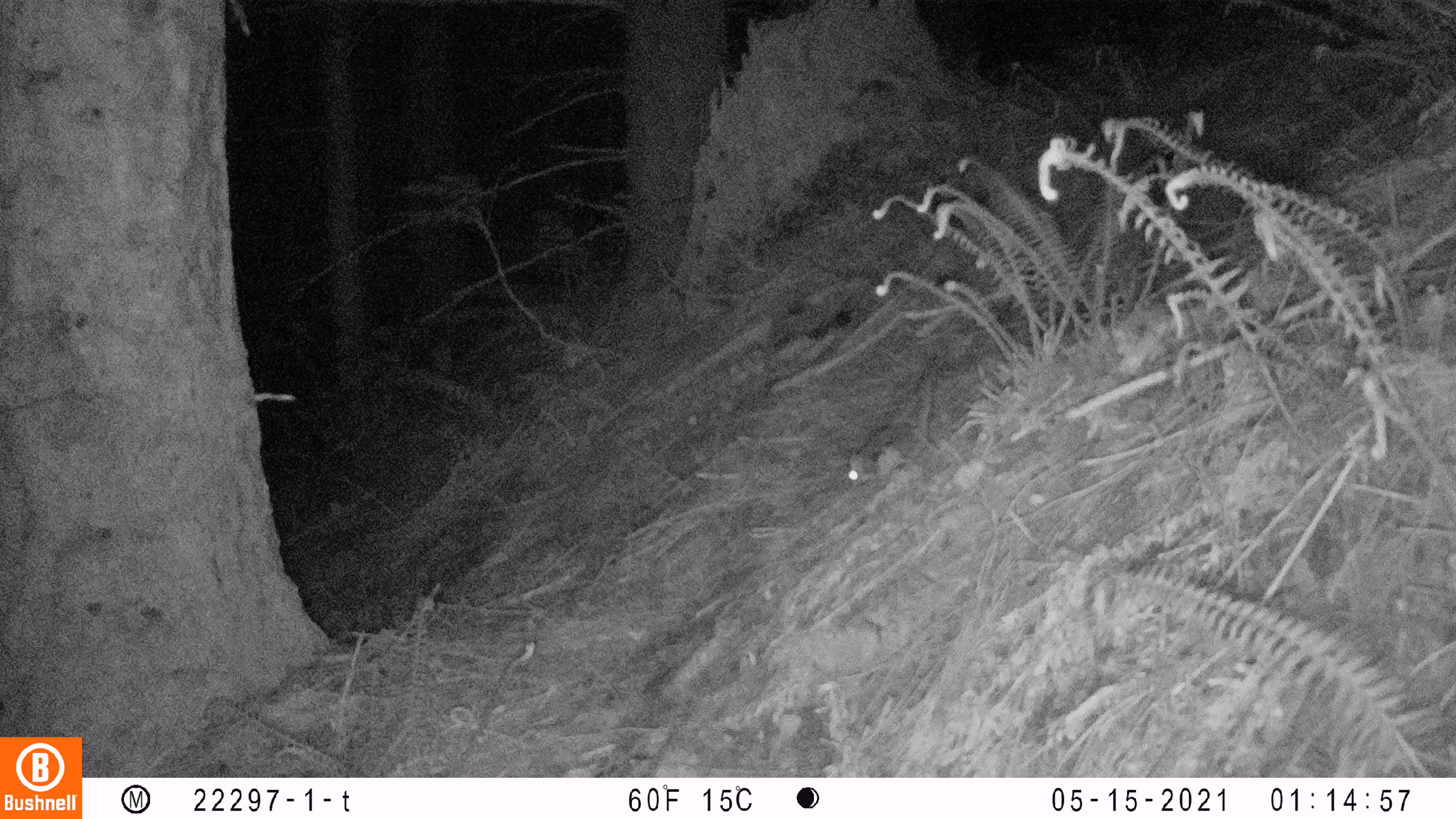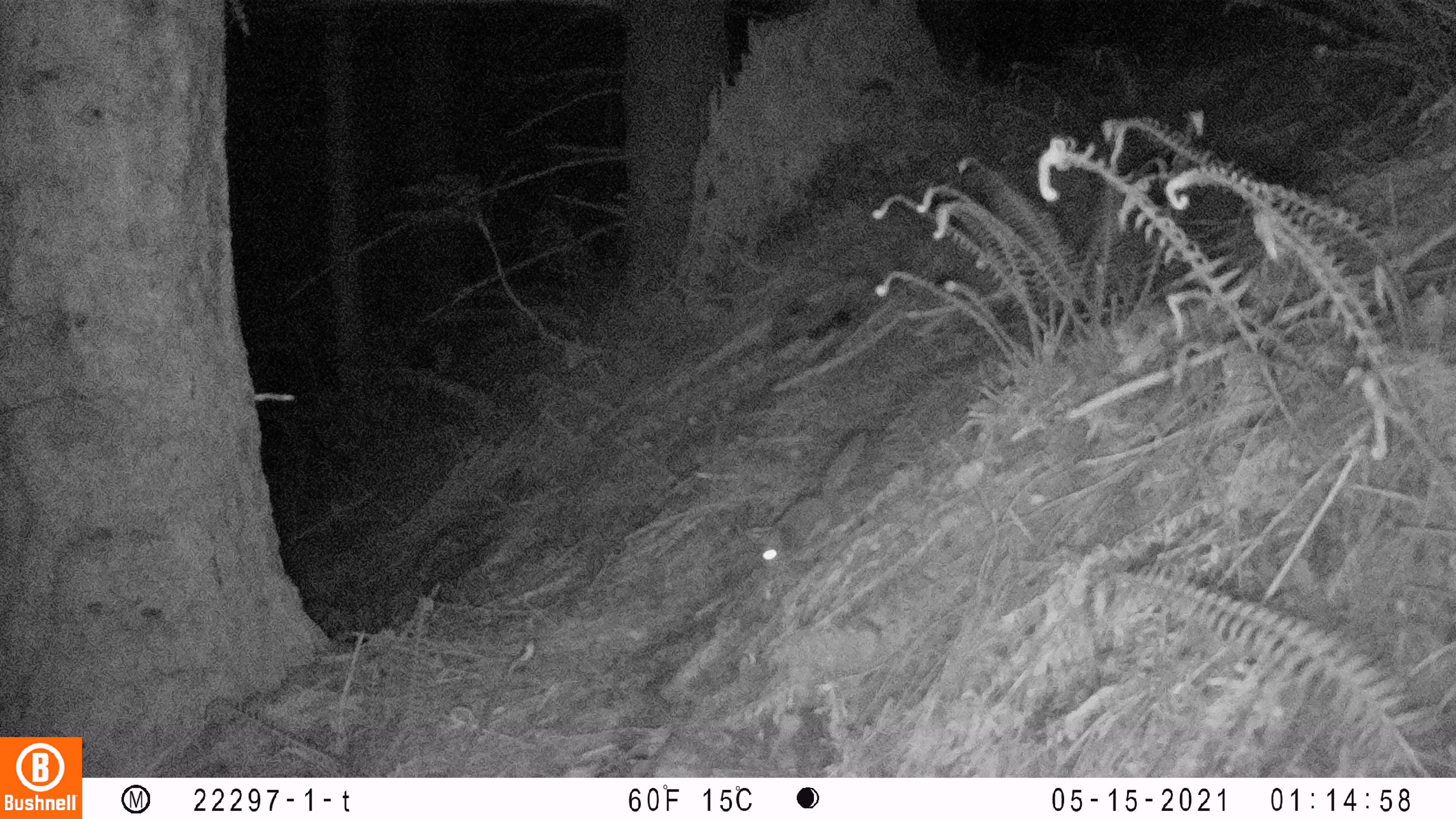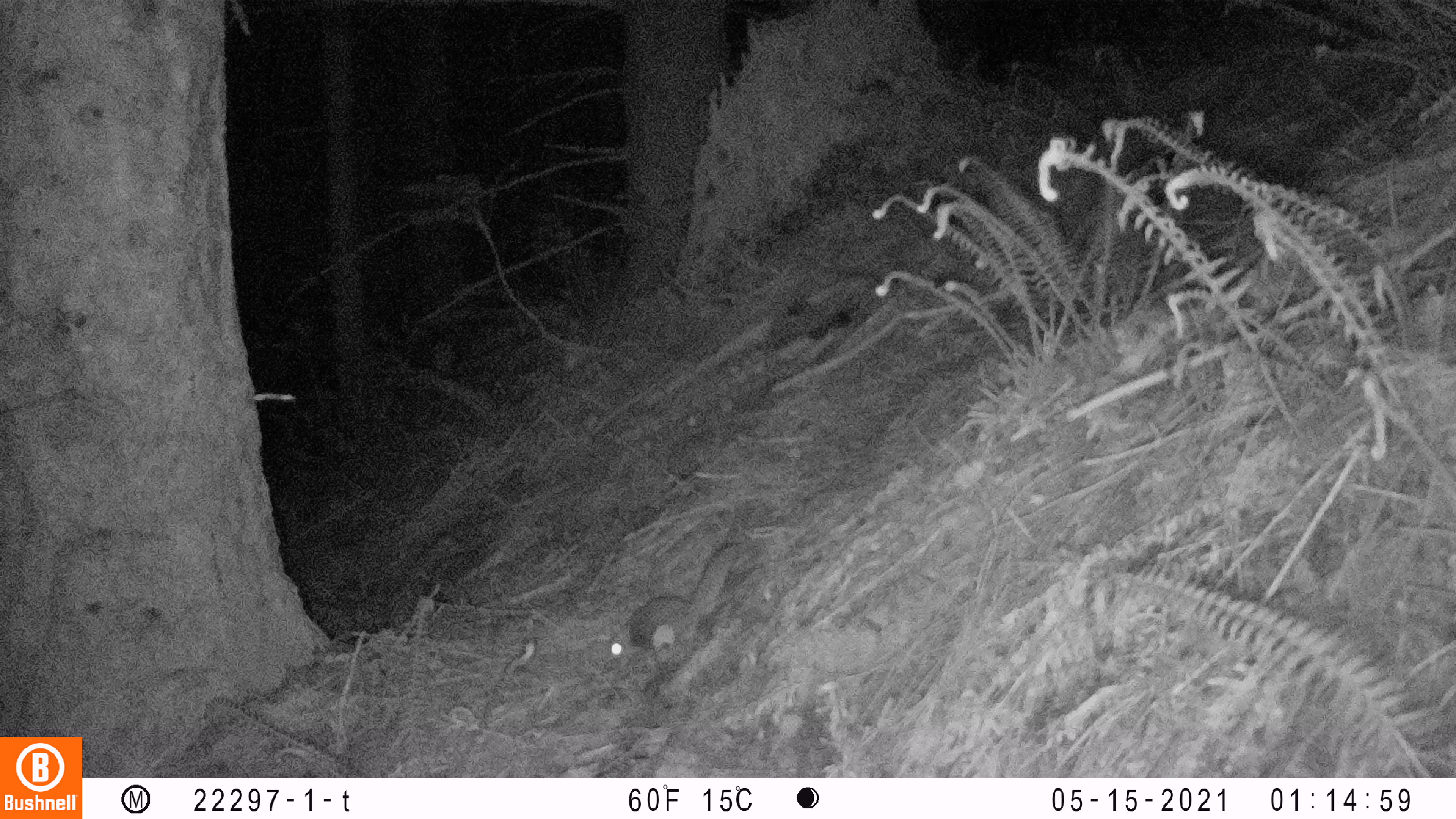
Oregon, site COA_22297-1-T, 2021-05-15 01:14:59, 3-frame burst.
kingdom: Animalia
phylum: Chordata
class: Mammalia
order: Rodentia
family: Sciuridae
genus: Glaucomys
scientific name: Glaucomys oregonensis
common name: humboldt's flying squirrel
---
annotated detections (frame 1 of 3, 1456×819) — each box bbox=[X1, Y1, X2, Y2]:
humboldt's flying squirrel: bbox=[838, 359, 967, 500]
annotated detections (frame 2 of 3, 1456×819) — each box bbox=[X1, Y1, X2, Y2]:
humboldt's flying squirrel: bbox=[746, 423, 889, 578]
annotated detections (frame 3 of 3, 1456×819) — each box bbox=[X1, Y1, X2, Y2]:
humboldt's flying squirrel: bbox=[601, 526, 748, 678]